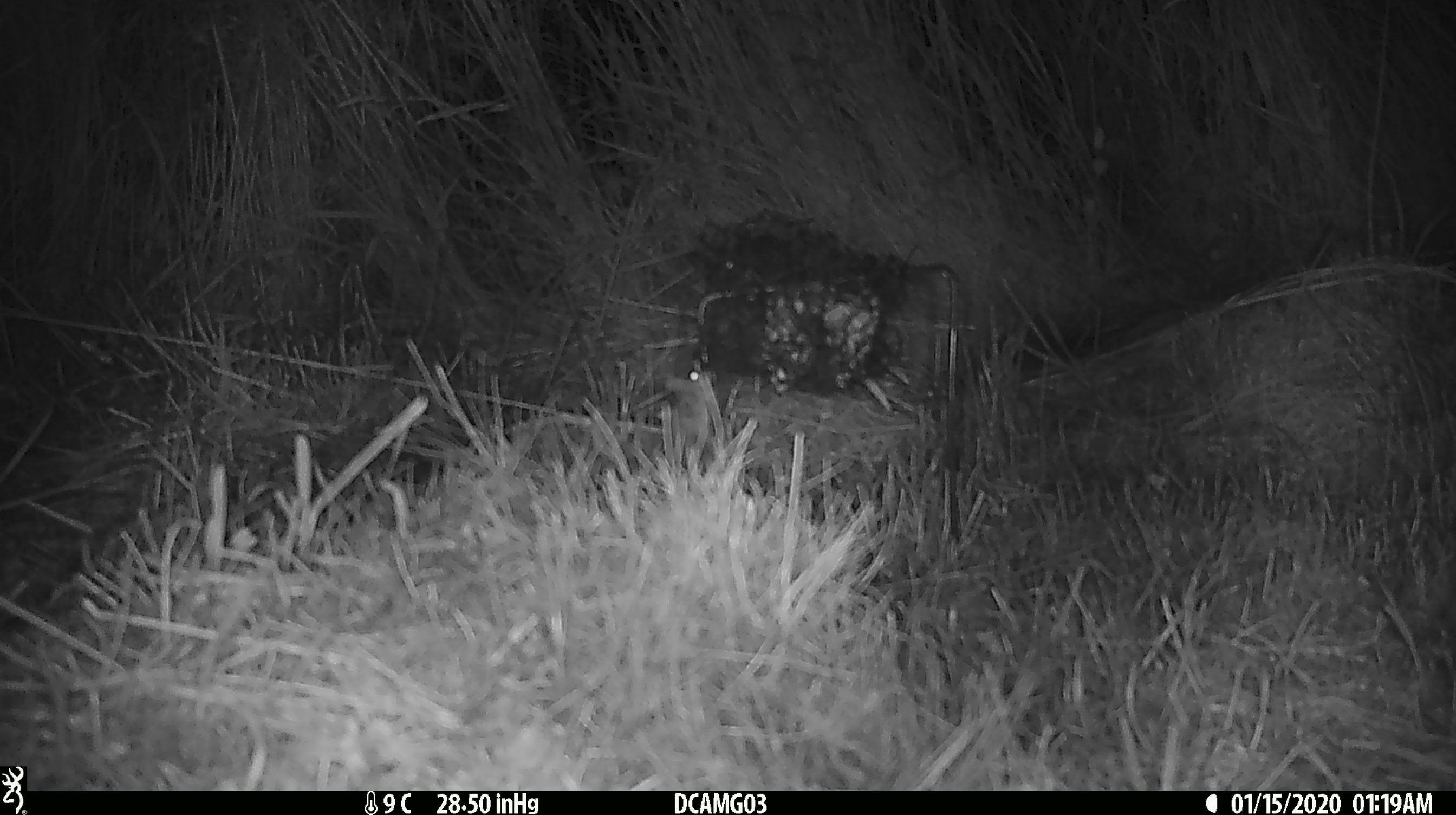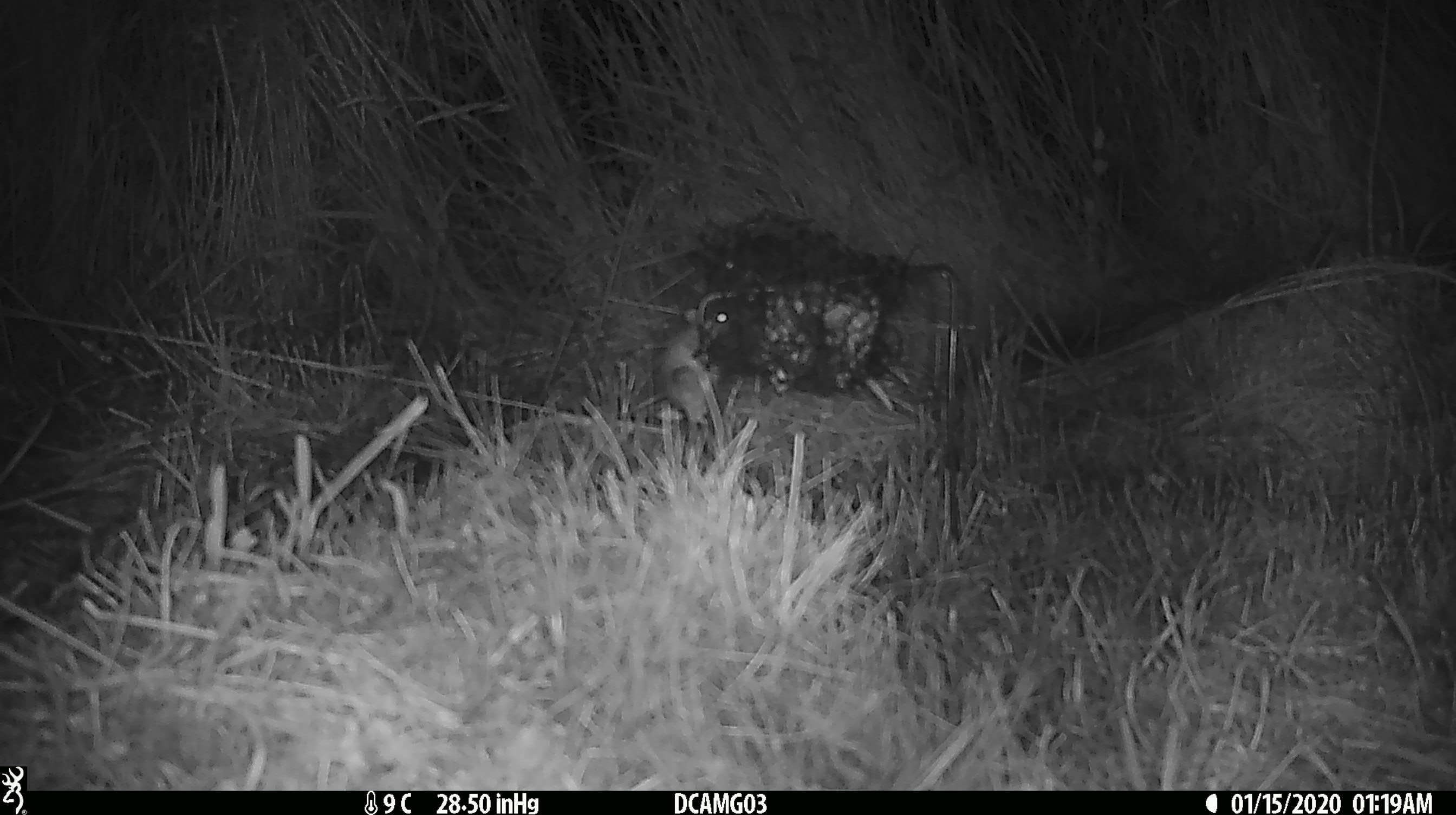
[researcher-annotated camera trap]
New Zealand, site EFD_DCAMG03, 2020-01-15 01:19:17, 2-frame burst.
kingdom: Animalia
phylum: Chordata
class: Mammalia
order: Rodentia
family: Muridae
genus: Mus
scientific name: Mus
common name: mouse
Mouse (Mus).